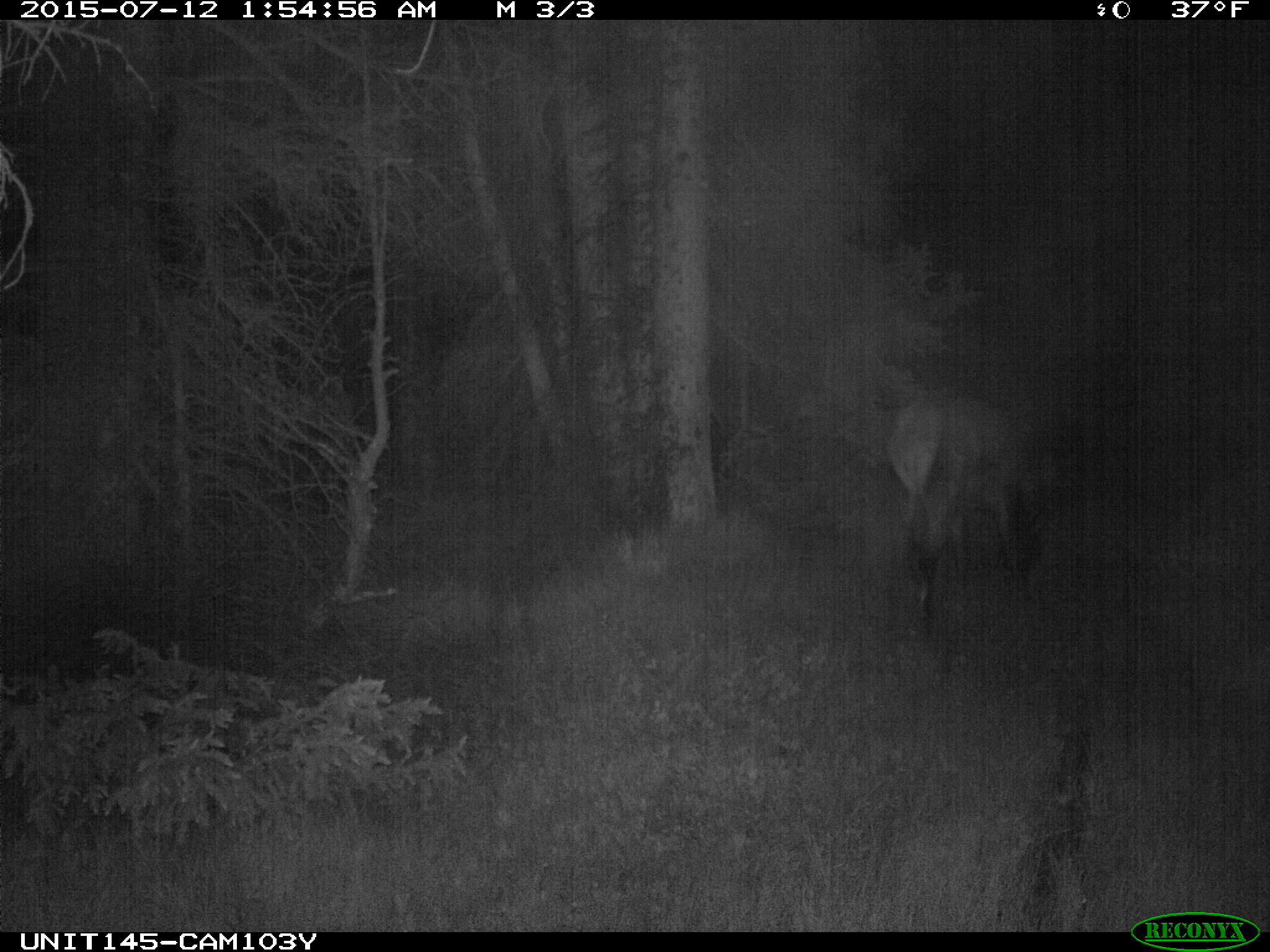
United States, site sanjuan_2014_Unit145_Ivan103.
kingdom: Animalia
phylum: Chordata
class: Mammalia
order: Artiodactyla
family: Cervidae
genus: Cervus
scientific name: Cervus elaphus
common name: red deer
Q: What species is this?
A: Cervus elaphus (red deer).